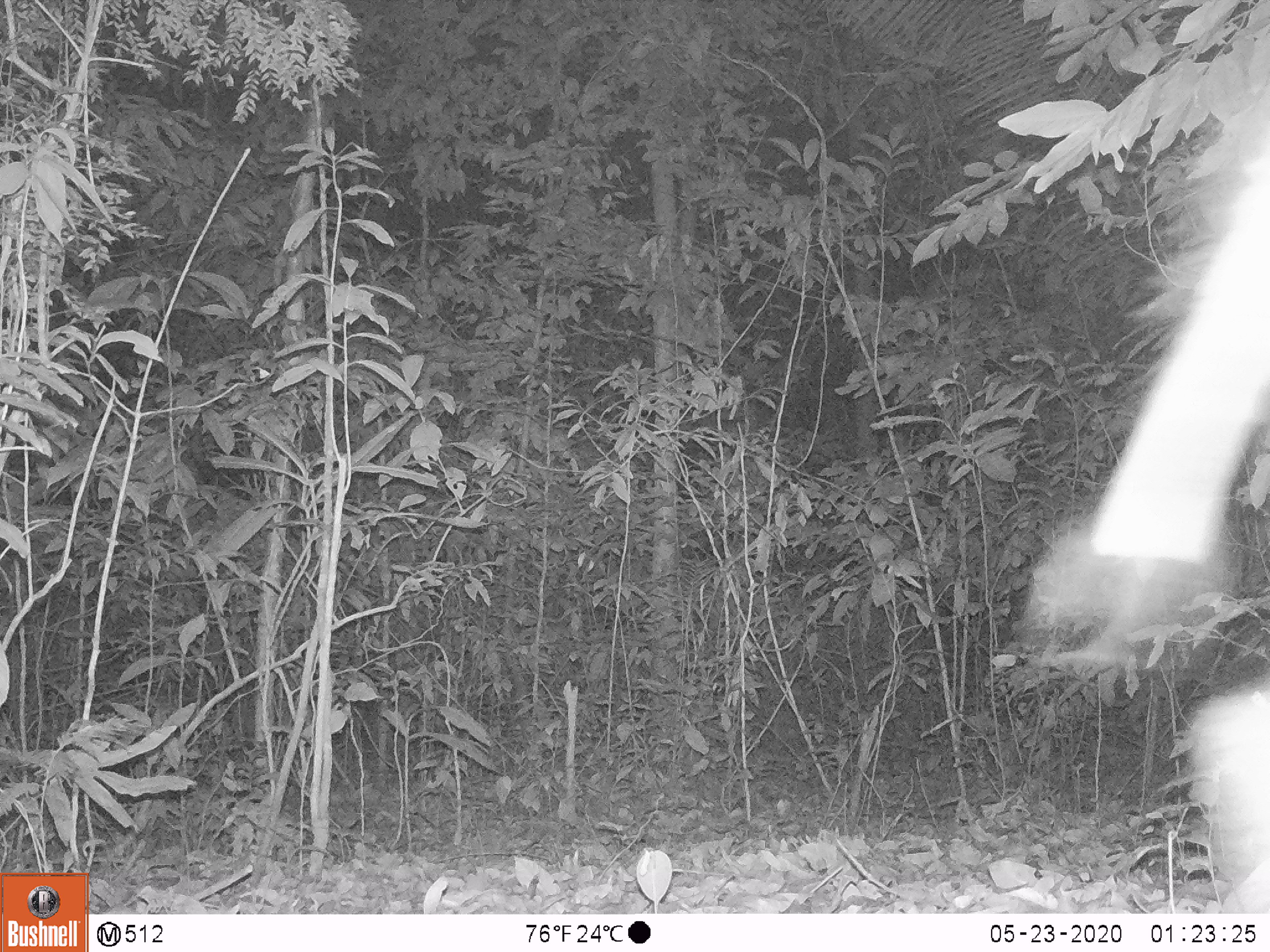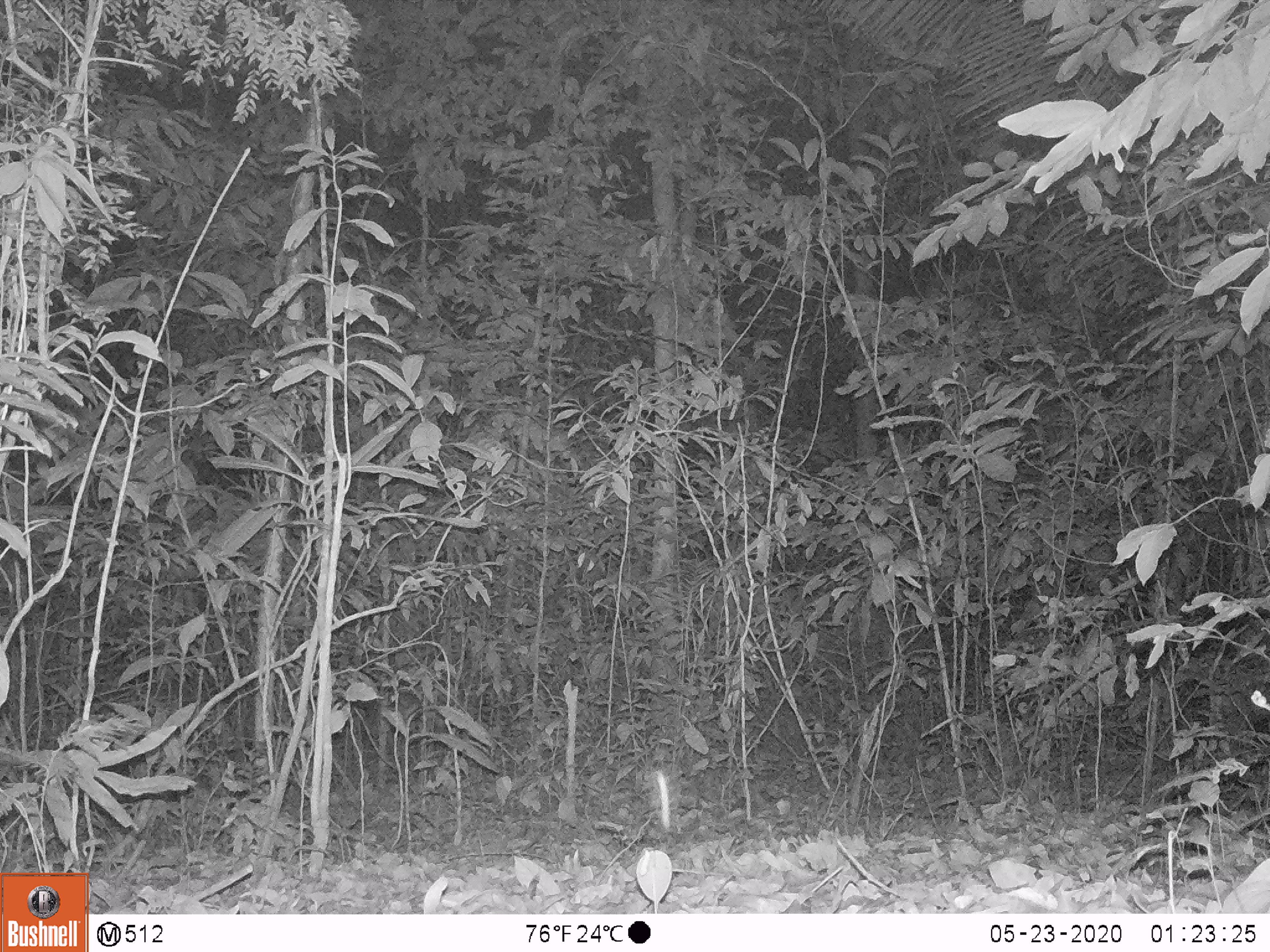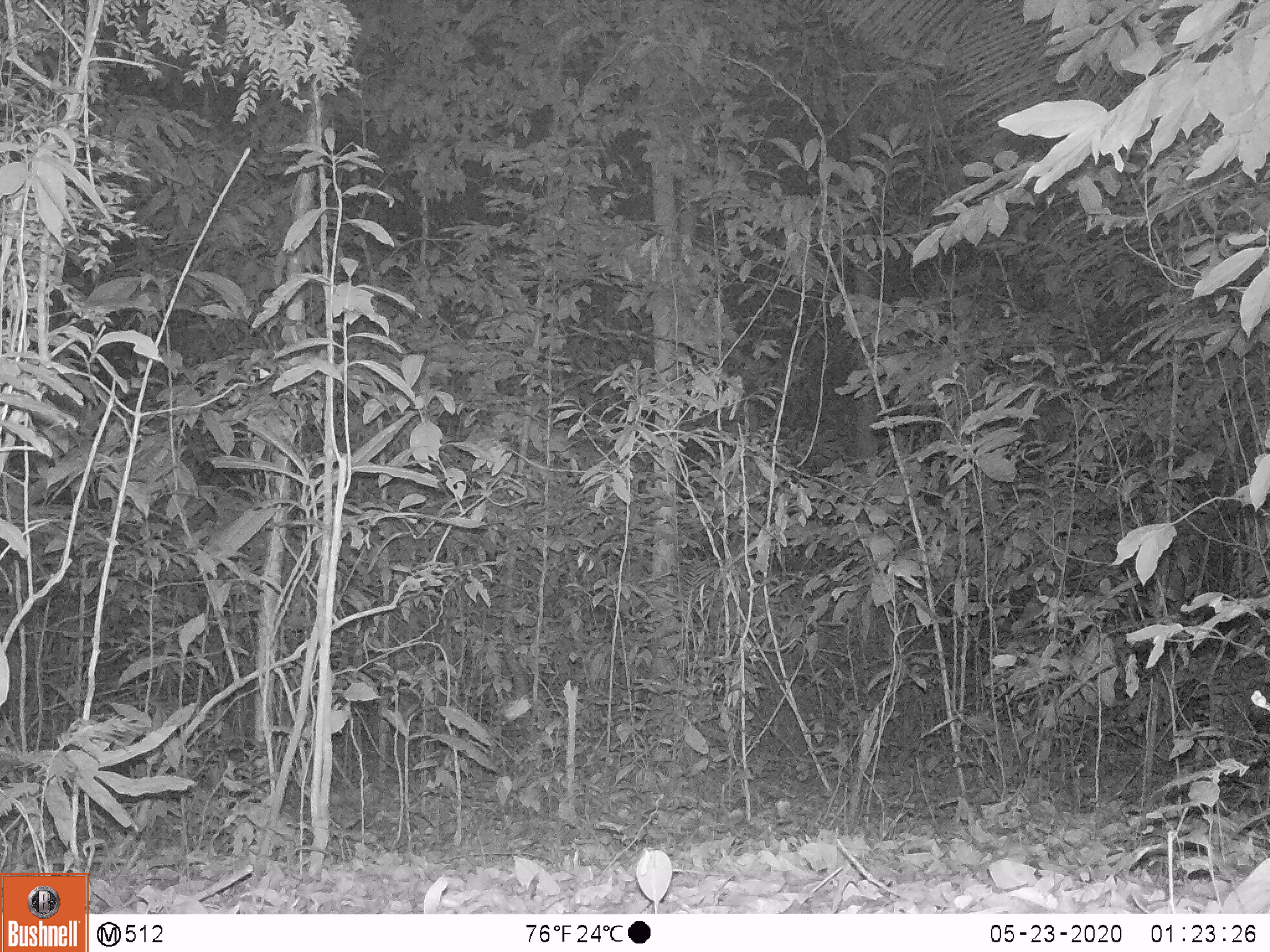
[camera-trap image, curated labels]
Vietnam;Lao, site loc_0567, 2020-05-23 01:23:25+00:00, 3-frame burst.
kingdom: Animalia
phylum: Chordata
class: Mammalia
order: Artiodactyla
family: Suidae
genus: Sus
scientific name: Sus scrofa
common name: eurasian wild pig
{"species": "eurasian wild pig (Sus scrofa)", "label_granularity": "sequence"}